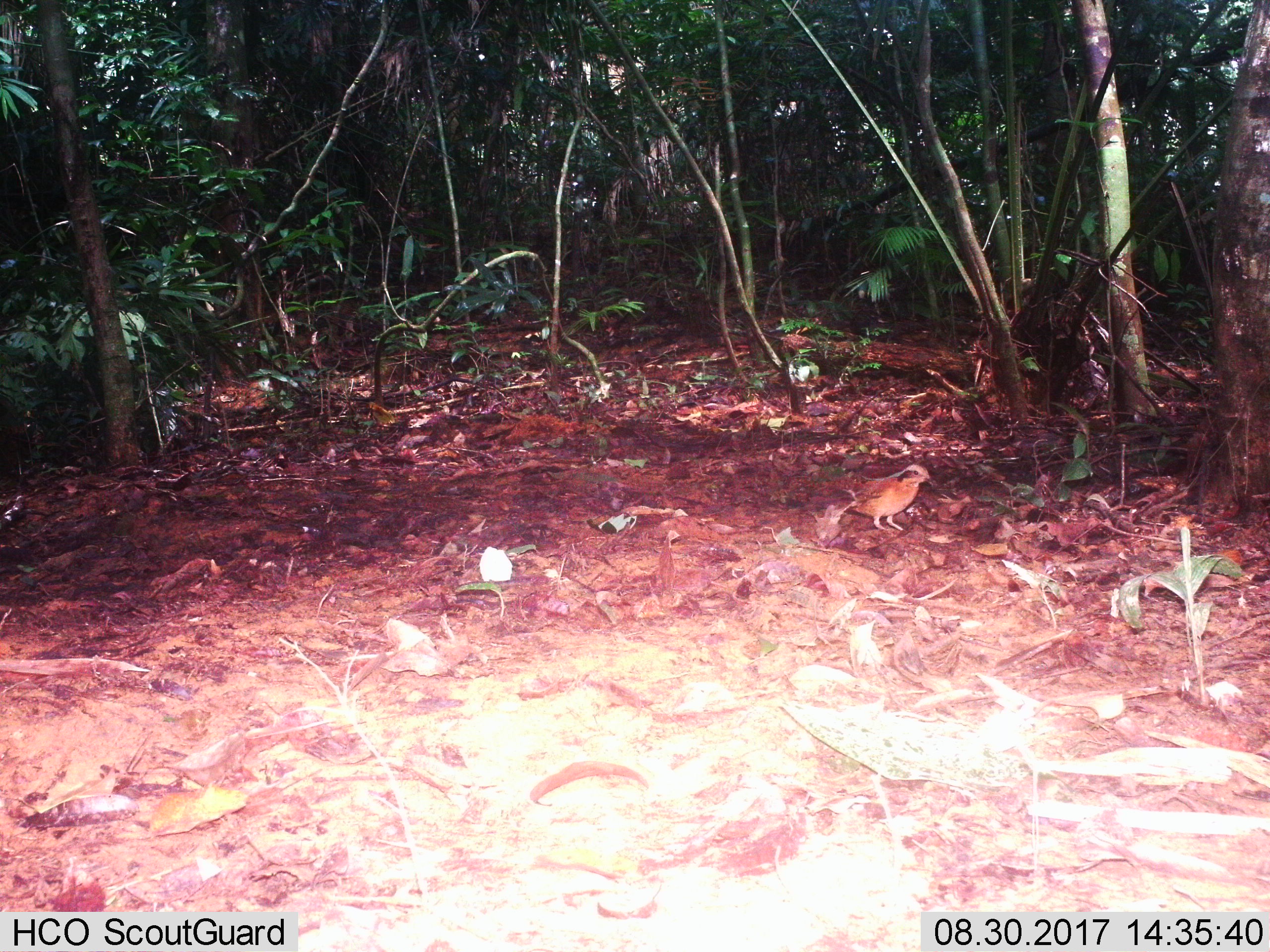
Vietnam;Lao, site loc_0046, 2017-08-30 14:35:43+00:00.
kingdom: Animalia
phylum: Chordata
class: Aves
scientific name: Aves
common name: bird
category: unidentified bird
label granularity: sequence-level